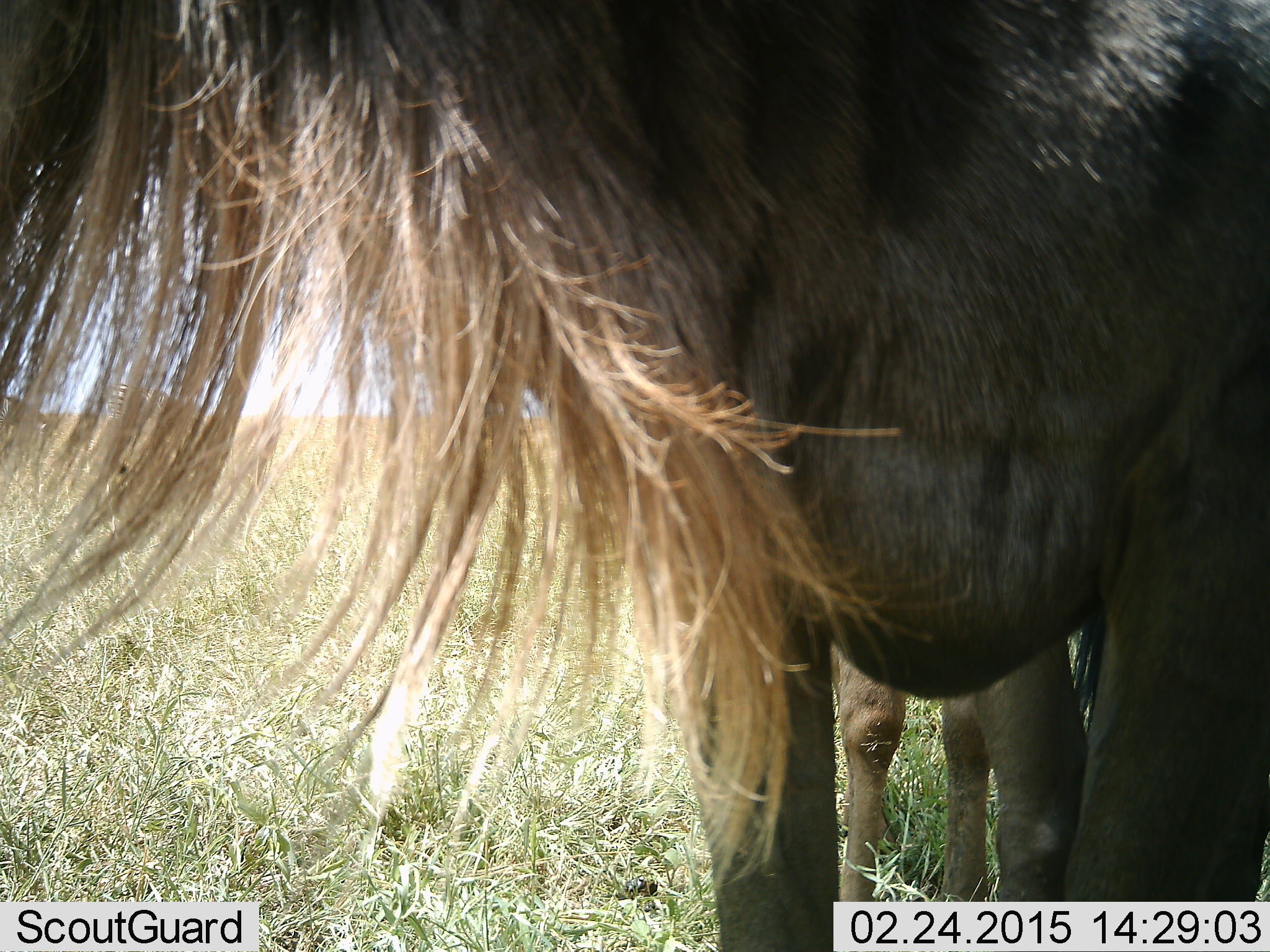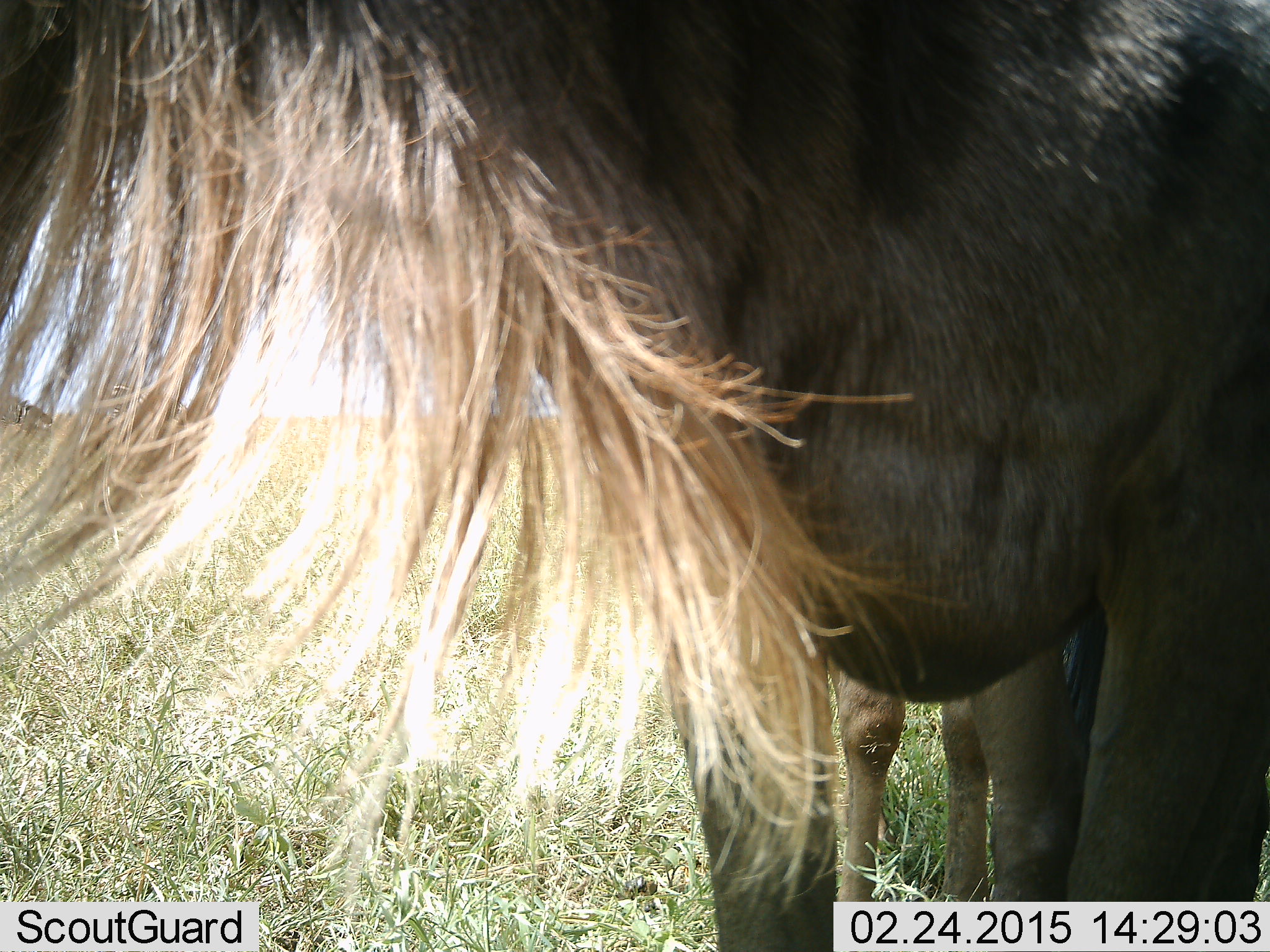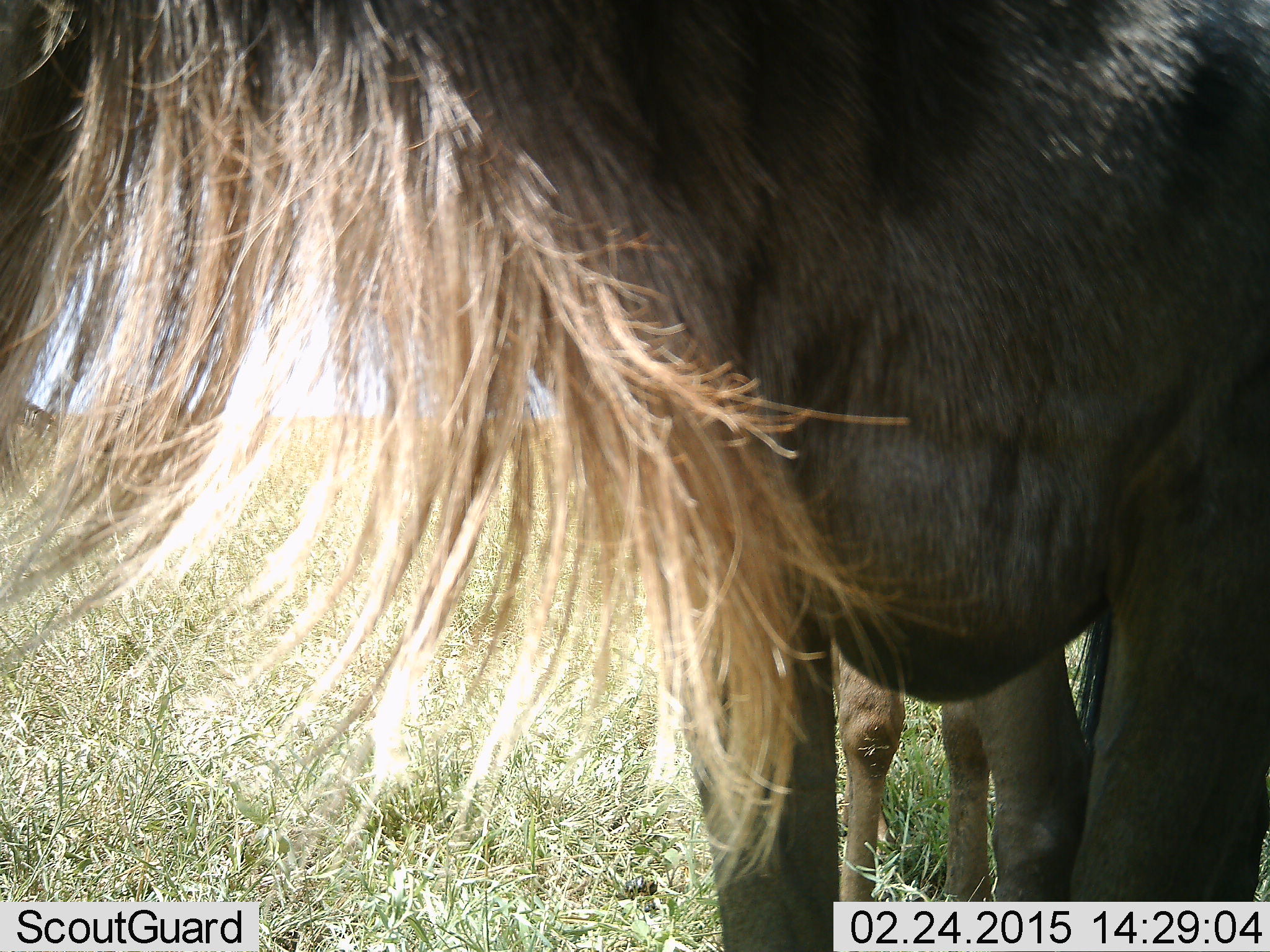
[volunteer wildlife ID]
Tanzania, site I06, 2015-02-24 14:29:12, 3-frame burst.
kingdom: Animalia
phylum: Chordata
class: Mammalia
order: Artiodactyla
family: Bovidae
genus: Connochaetes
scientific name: Connochaetes taurinus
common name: blue wildebeest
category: wildebeest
Wildebeest (blue wildebeest) (Connochaetes taurinus), count 2. Behavior (volunteer vote fractions): standing 100%, resting 10%, moving 0%, interacting 0%. Young present (vote fraction): 0%. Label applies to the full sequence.